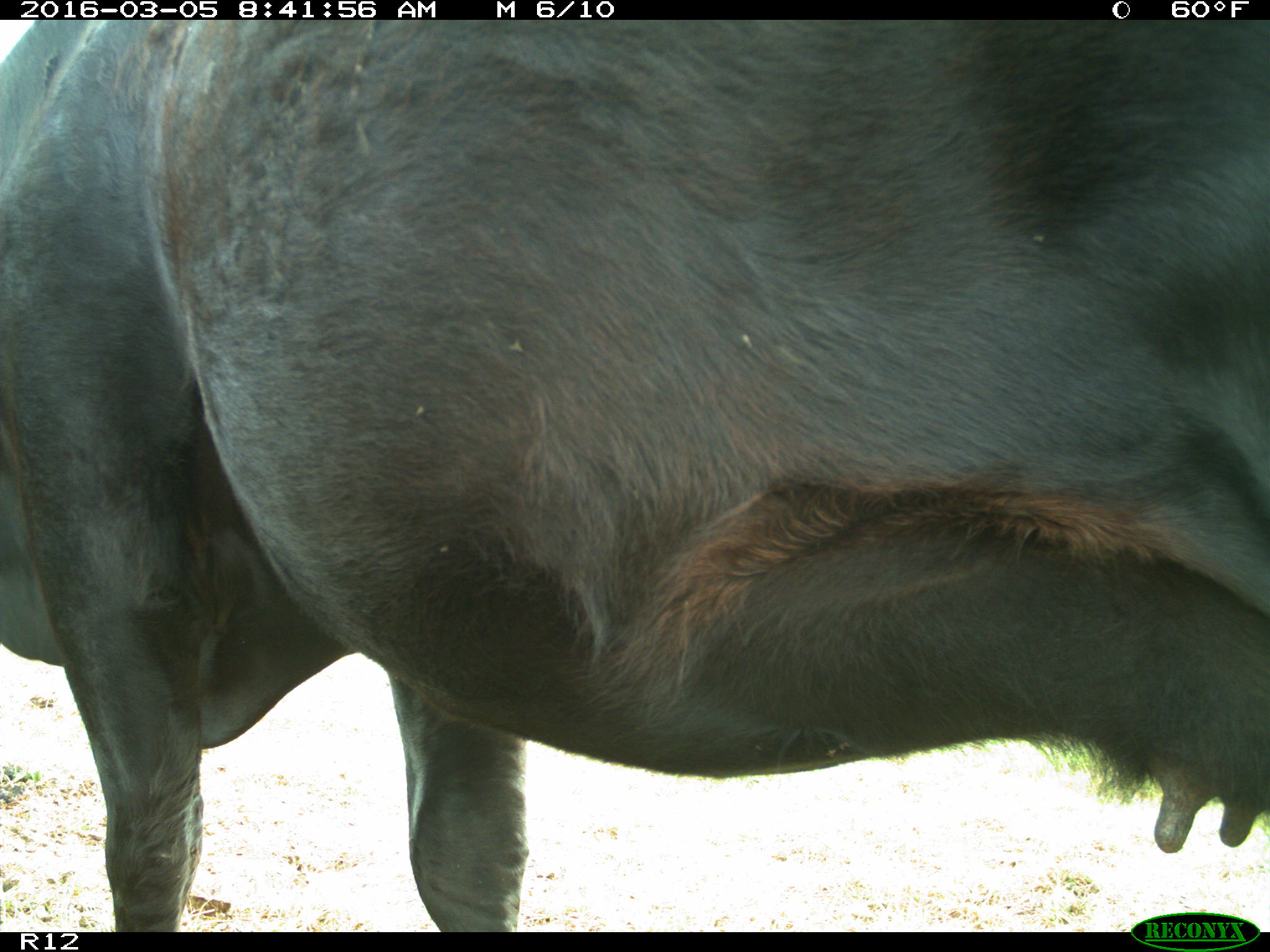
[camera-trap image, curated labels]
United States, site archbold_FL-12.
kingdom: Animalia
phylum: Chordata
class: Mammalia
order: Artiodactyla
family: Bovidae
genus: Bos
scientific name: Bos taurus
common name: domestic cow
Bos taurus (domestic cow).